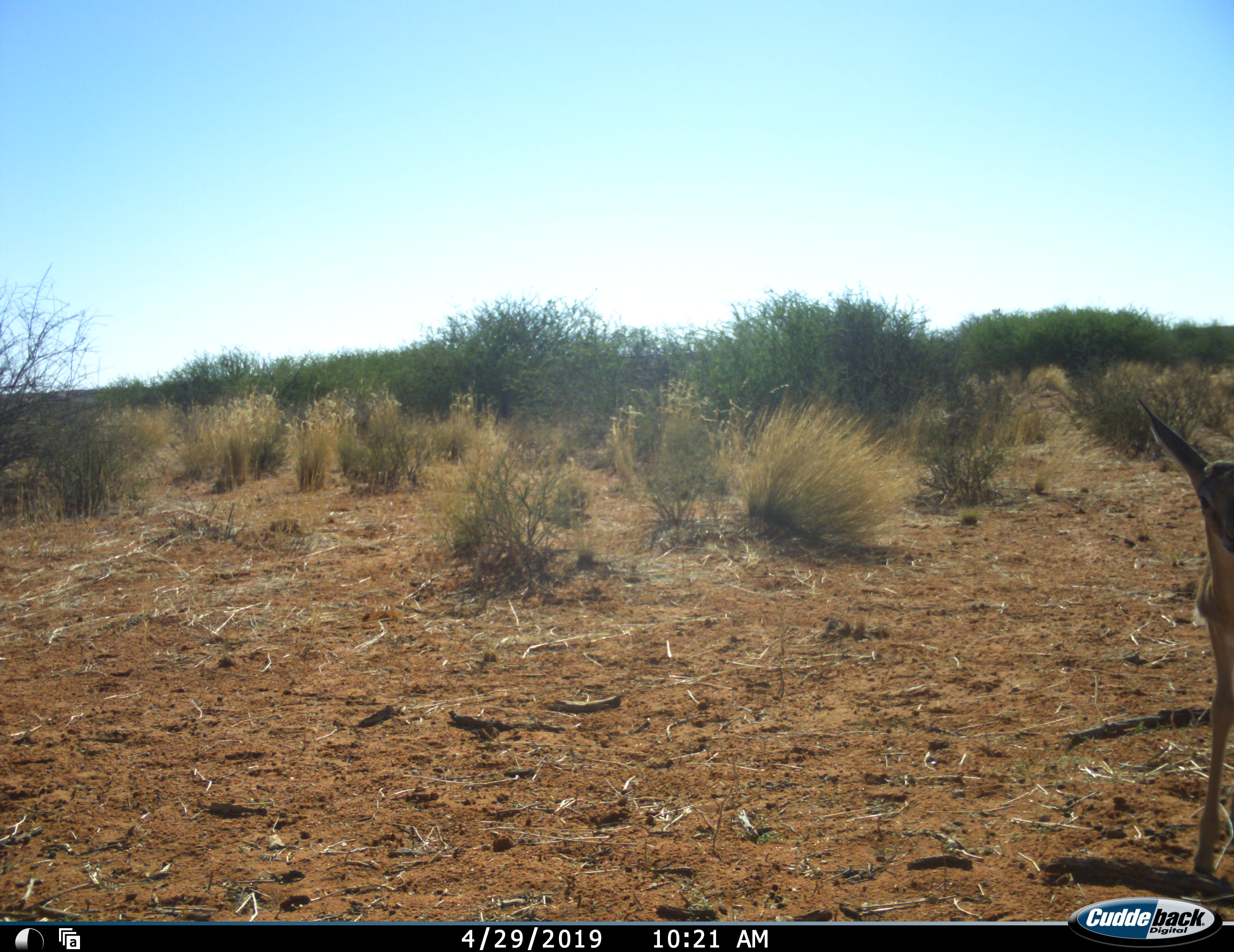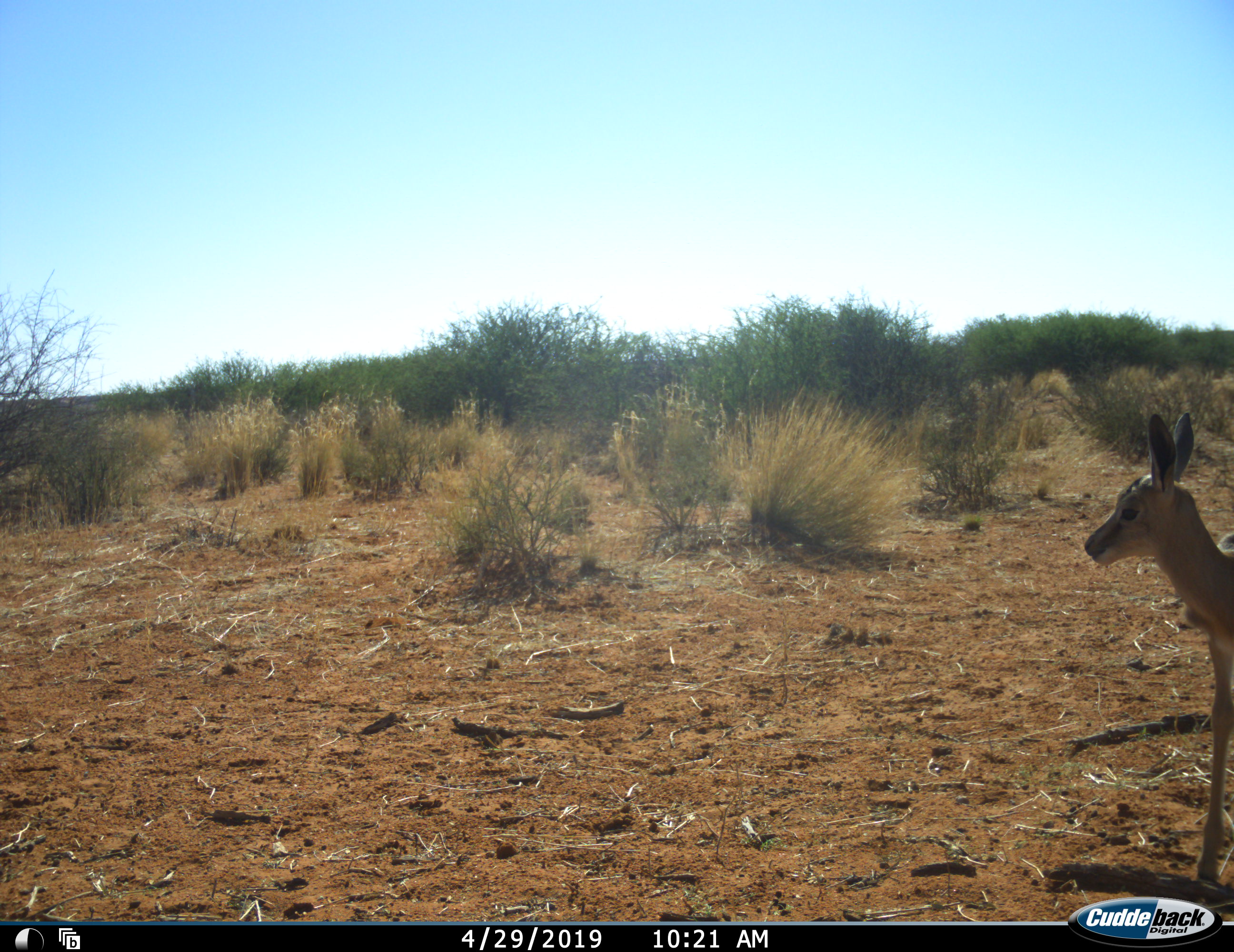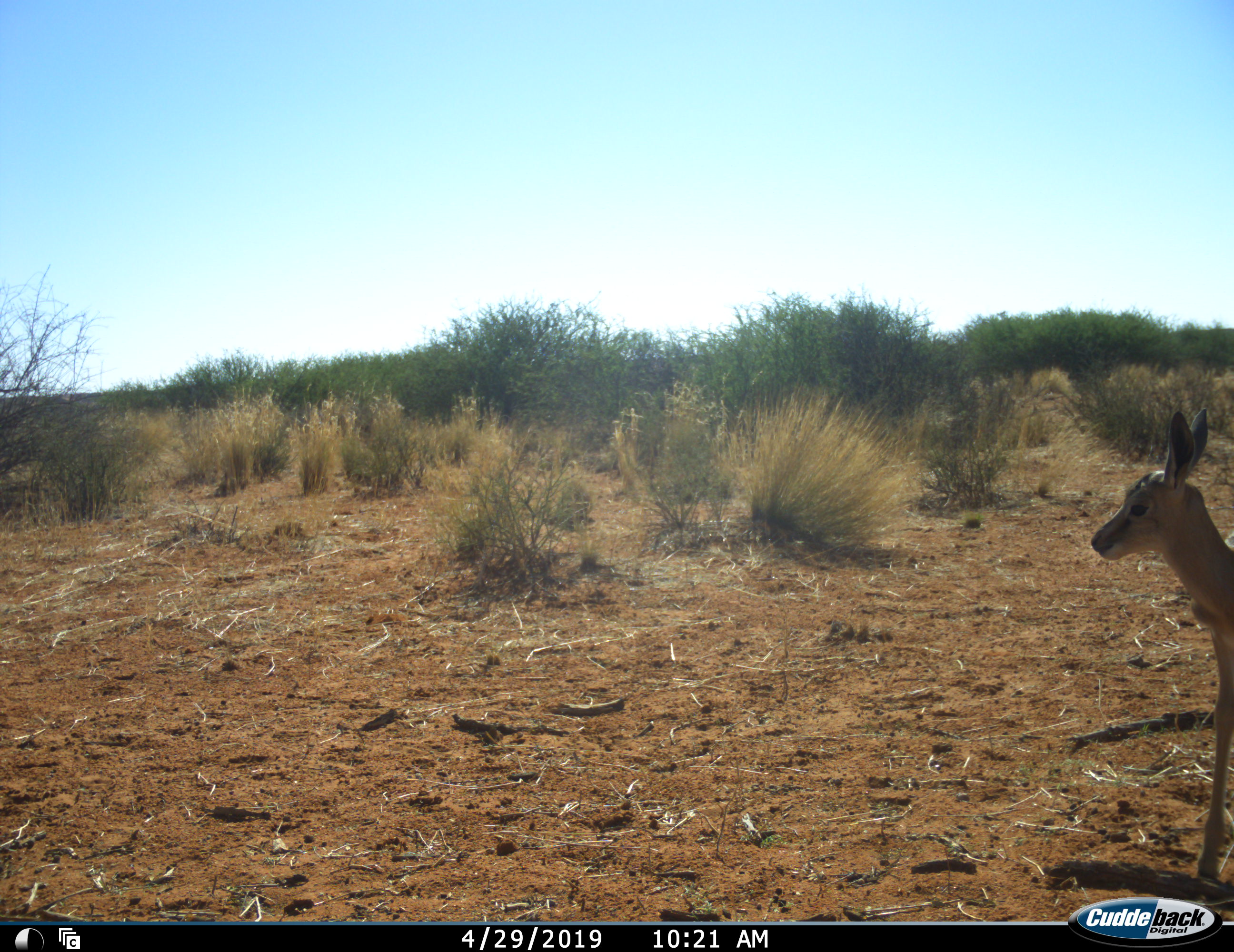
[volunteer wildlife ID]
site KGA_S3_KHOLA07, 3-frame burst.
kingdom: Animalia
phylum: Chordata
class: Mammalia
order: Artiodactyla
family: Bovidae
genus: Antidorcas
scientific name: Antidorcas marsupialis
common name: springbok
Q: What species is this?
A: Springbok (Antidorcas marsupialis).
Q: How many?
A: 1.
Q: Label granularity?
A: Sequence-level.